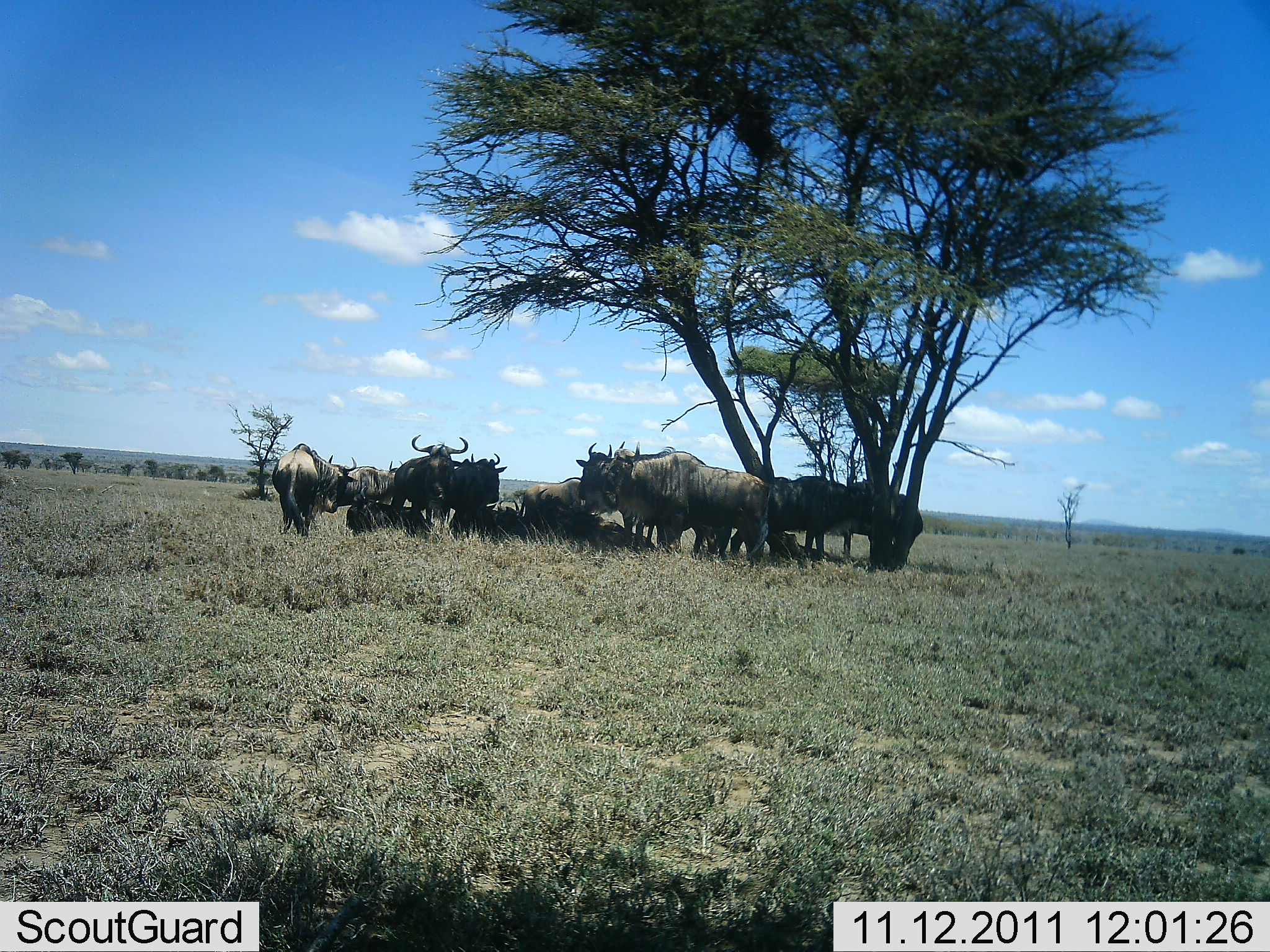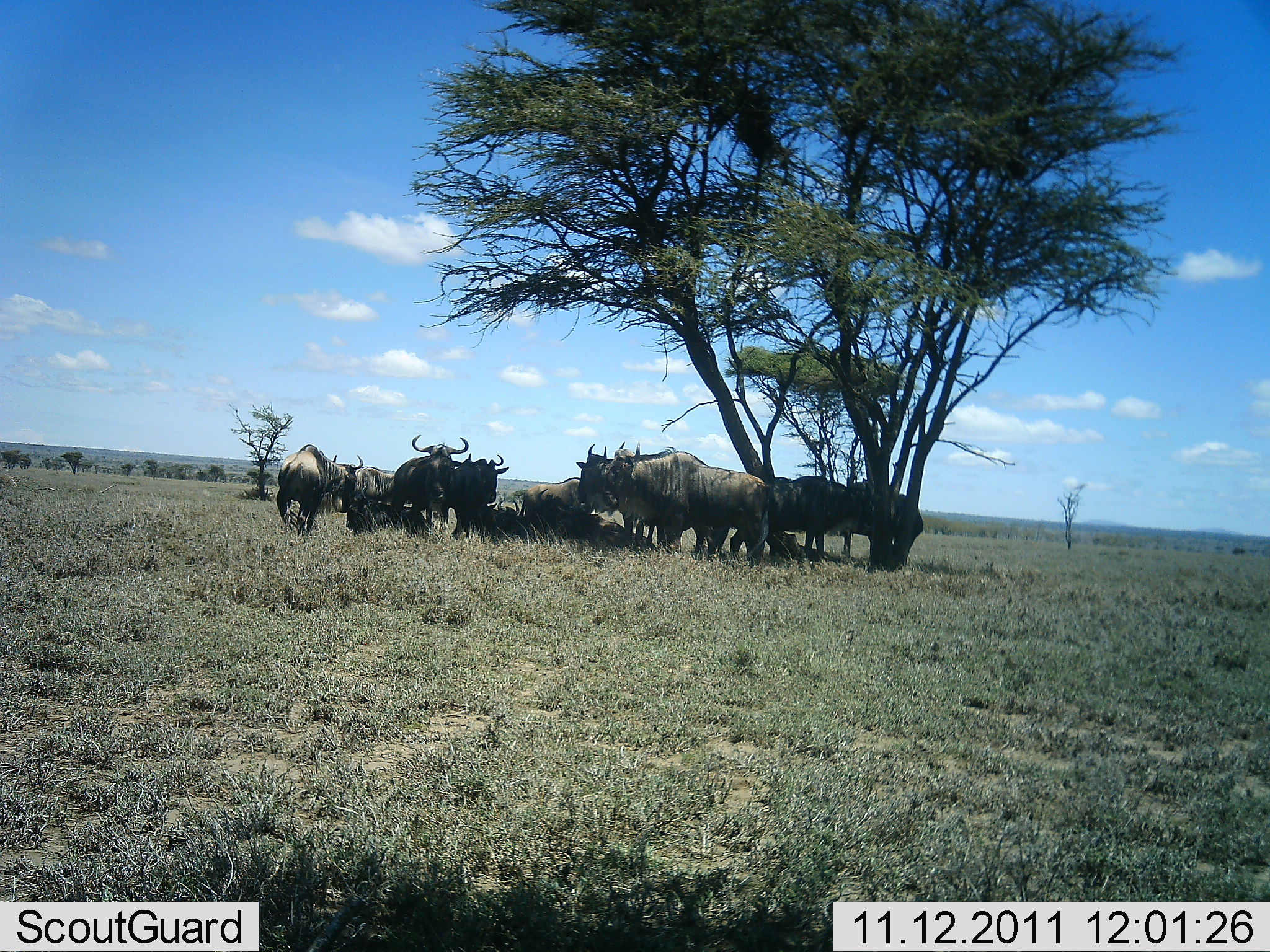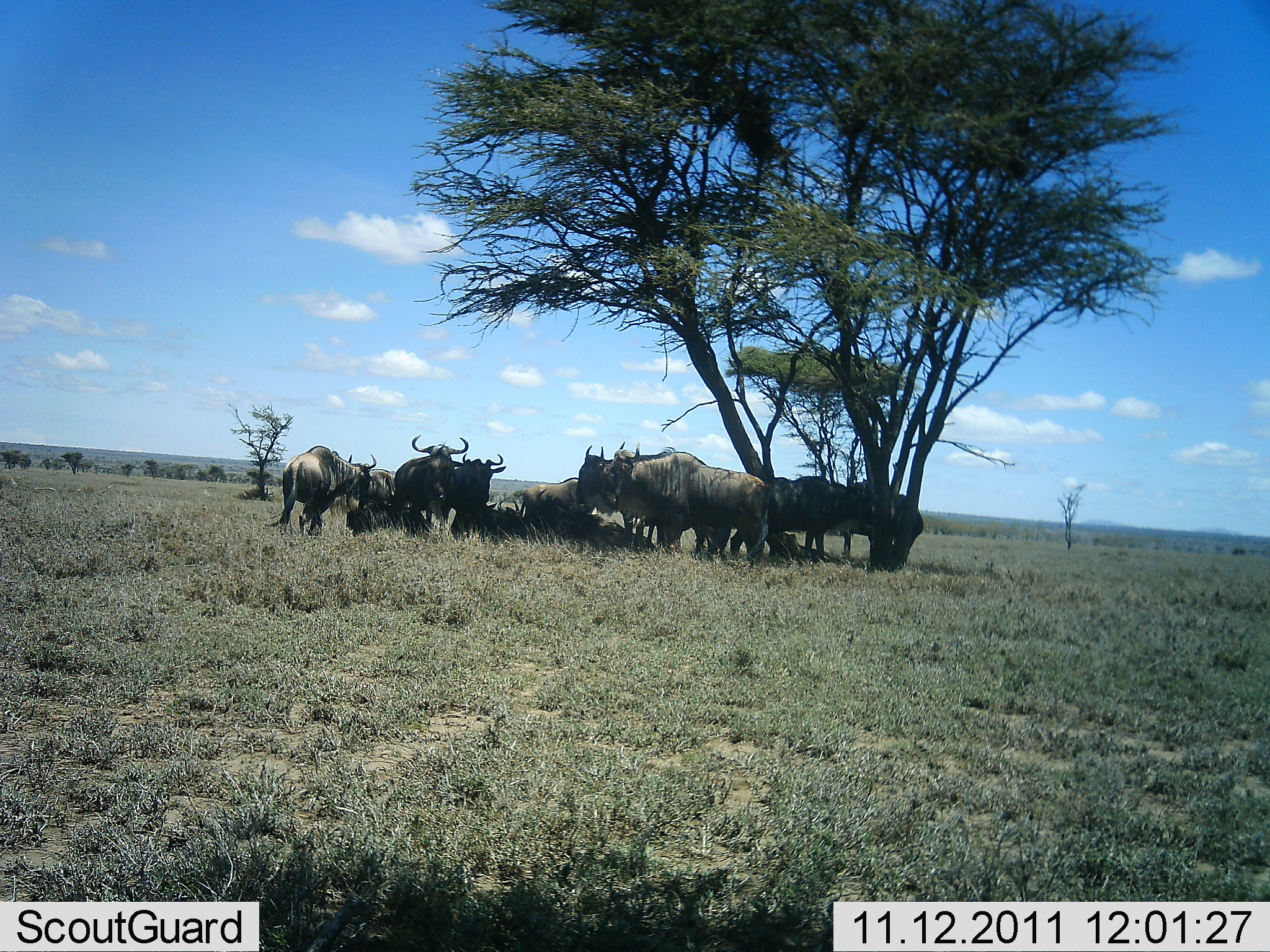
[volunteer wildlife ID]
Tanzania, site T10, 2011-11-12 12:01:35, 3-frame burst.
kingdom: Animalia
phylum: Chordata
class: Mammalia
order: Artiodactyla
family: Bovidae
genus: Connochaetes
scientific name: Connochaetes taurinus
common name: blue wildebeest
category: wildebeest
Wildebeest (blue wildebeest) (Connochaetes taurinus), count 11-50. Behavior (volunteer vote fractions): standing 71%, resting 88%, moving 0%, interacting 6%. Young present (vote fraction): 0%. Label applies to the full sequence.